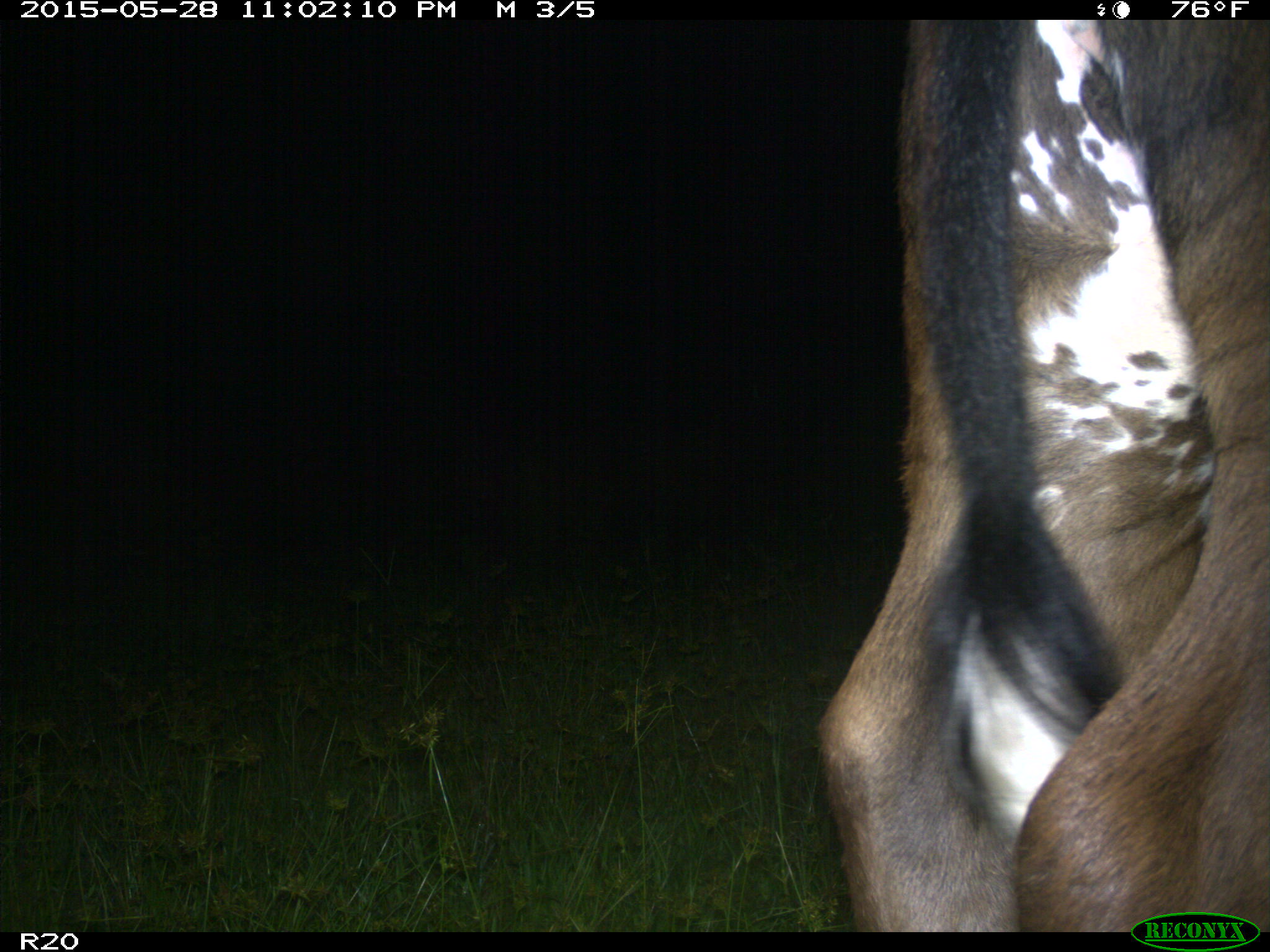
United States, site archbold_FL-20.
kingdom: Animalia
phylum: Chordata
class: Mammalia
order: Artiodactyla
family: Bovidae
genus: Bos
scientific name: Bos taurus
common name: domestic cow